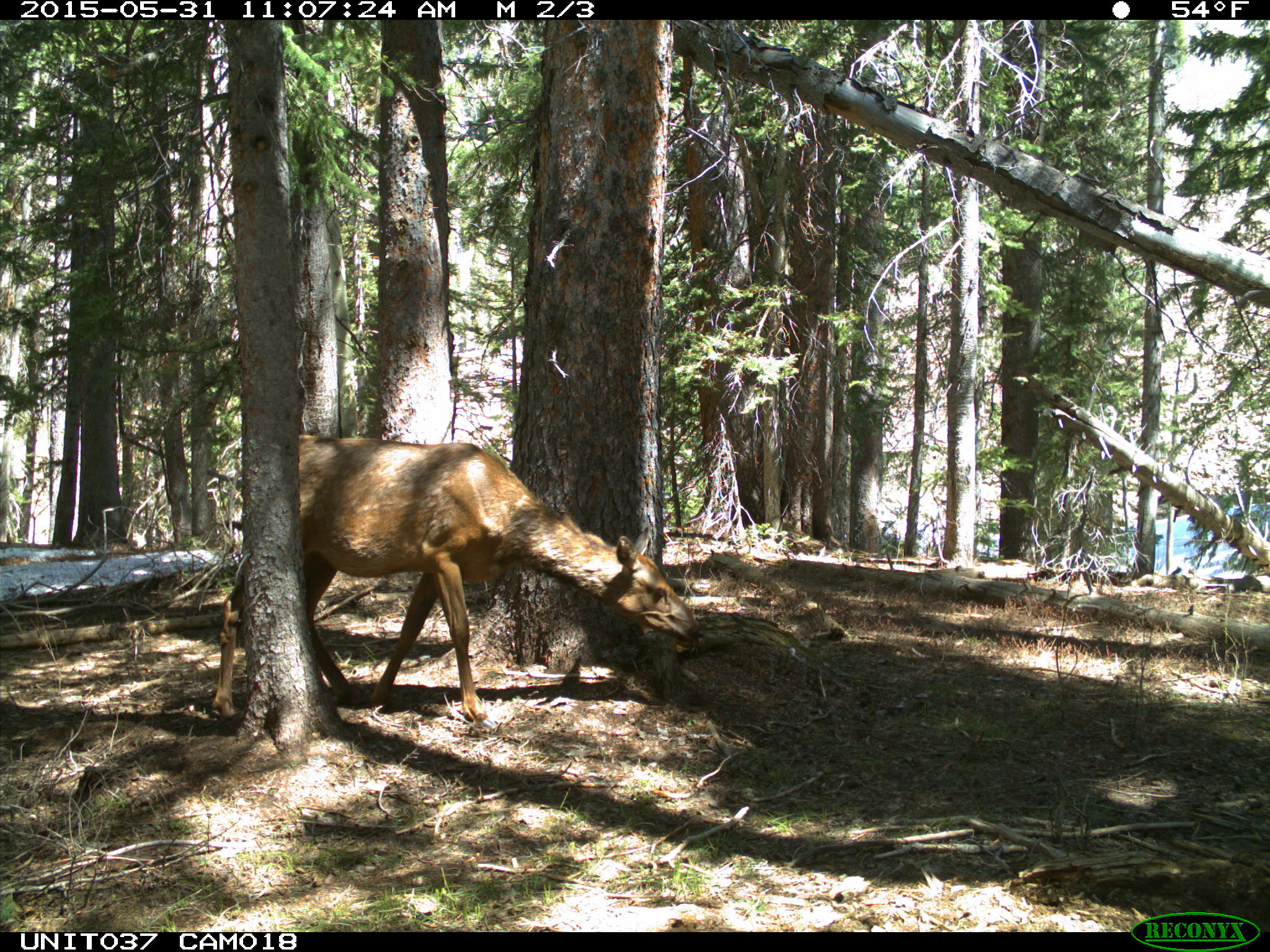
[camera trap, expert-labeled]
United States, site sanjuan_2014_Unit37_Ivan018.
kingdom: Animalia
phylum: Chordata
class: Mammalia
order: Artiodactyla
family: Cervidae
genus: Cervus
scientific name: Cervus elaphus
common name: red deer